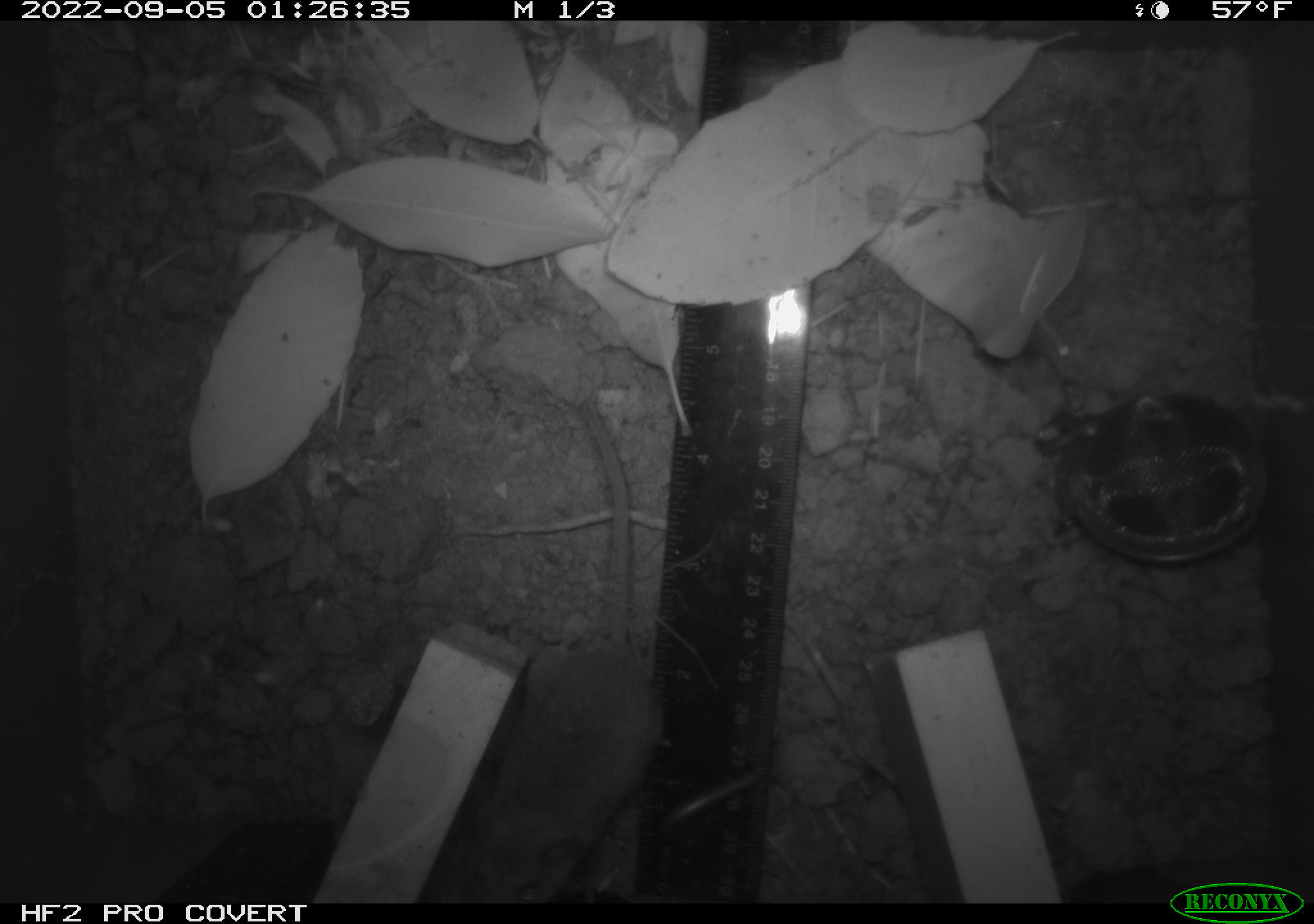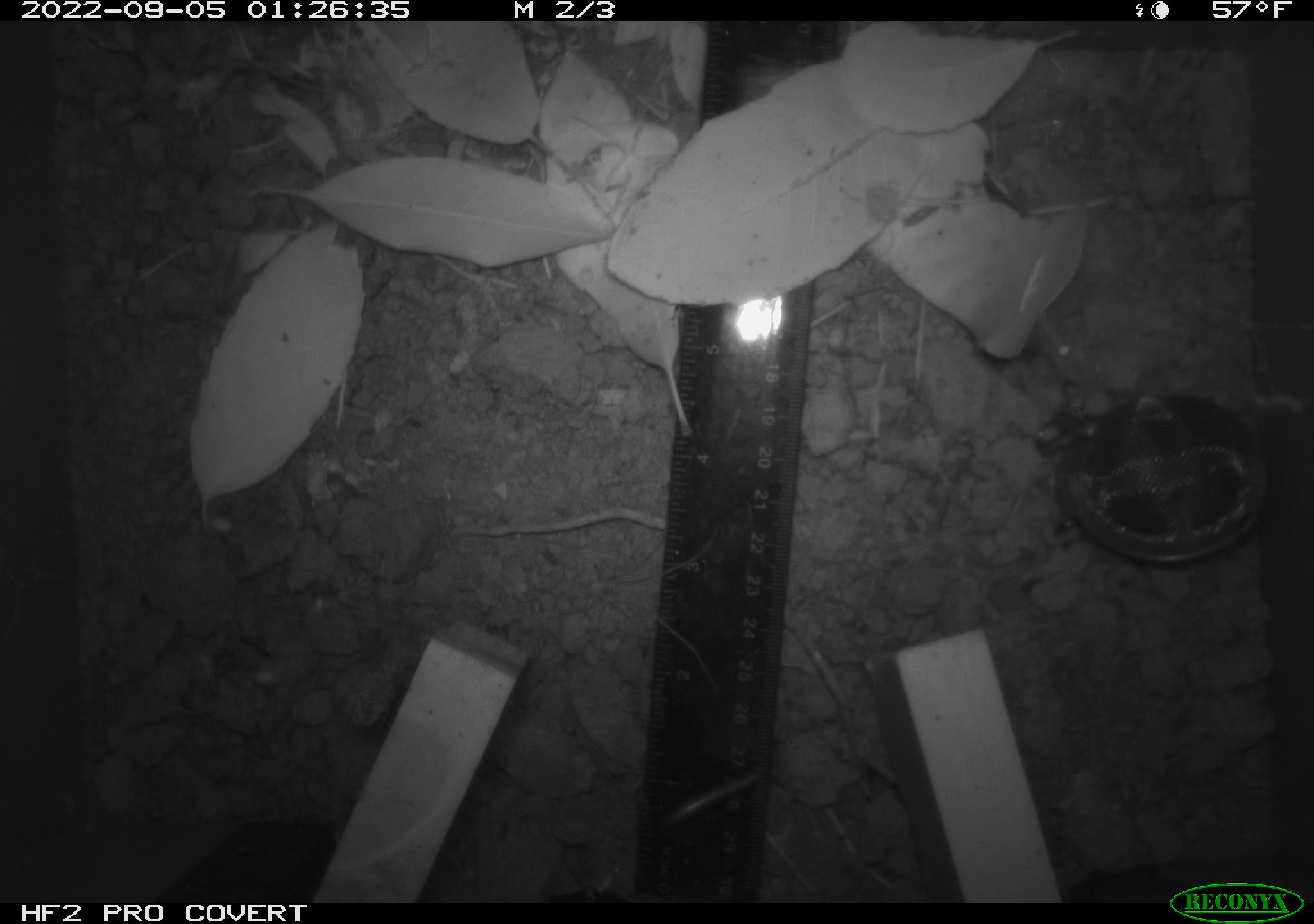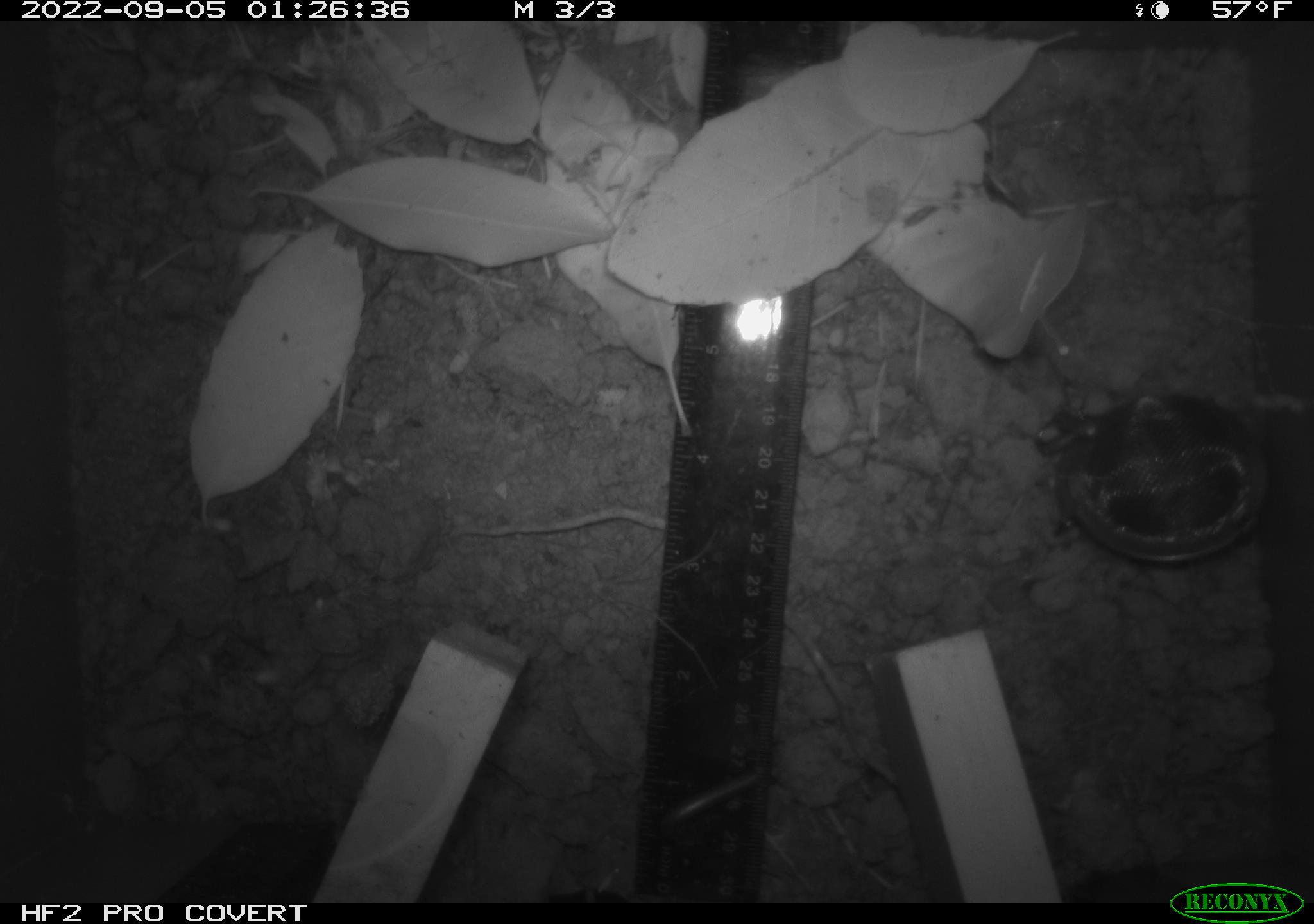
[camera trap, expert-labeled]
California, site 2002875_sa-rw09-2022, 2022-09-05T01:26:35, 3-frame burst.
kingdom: Animalia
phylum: Arthropoda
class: Arachnida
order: Araneae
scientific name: Araneae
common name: spider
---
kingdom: Animalia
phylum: Chordata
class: Mammalia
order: Rodentia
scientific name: Rodentia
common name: rodent